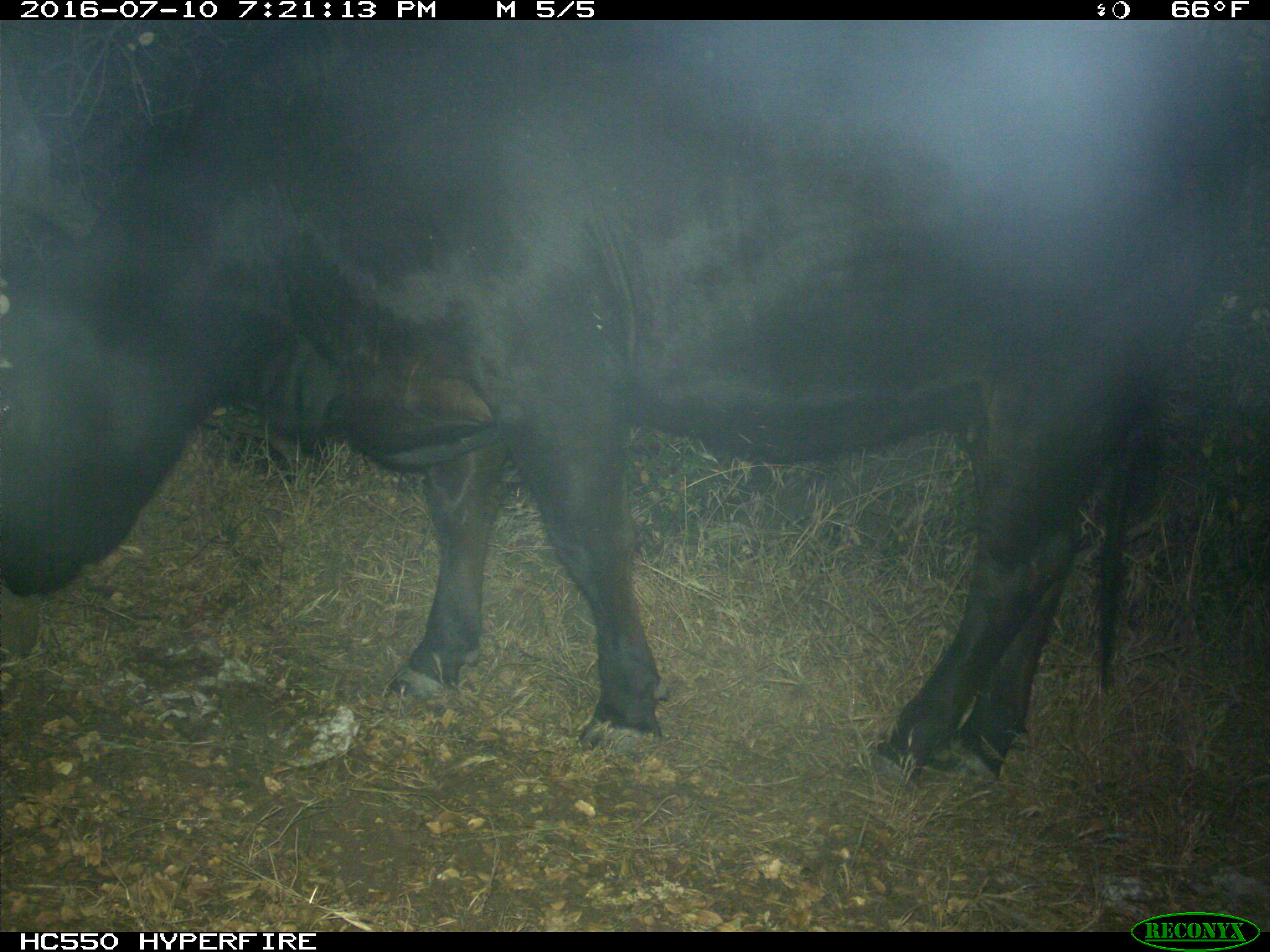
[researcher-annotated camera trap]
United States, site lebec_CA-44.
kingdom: Animalia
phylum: Chordata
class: Mammalia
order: Artiodactyla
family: Bovidae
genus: Bos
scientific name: Bos taurus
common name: domestic cow